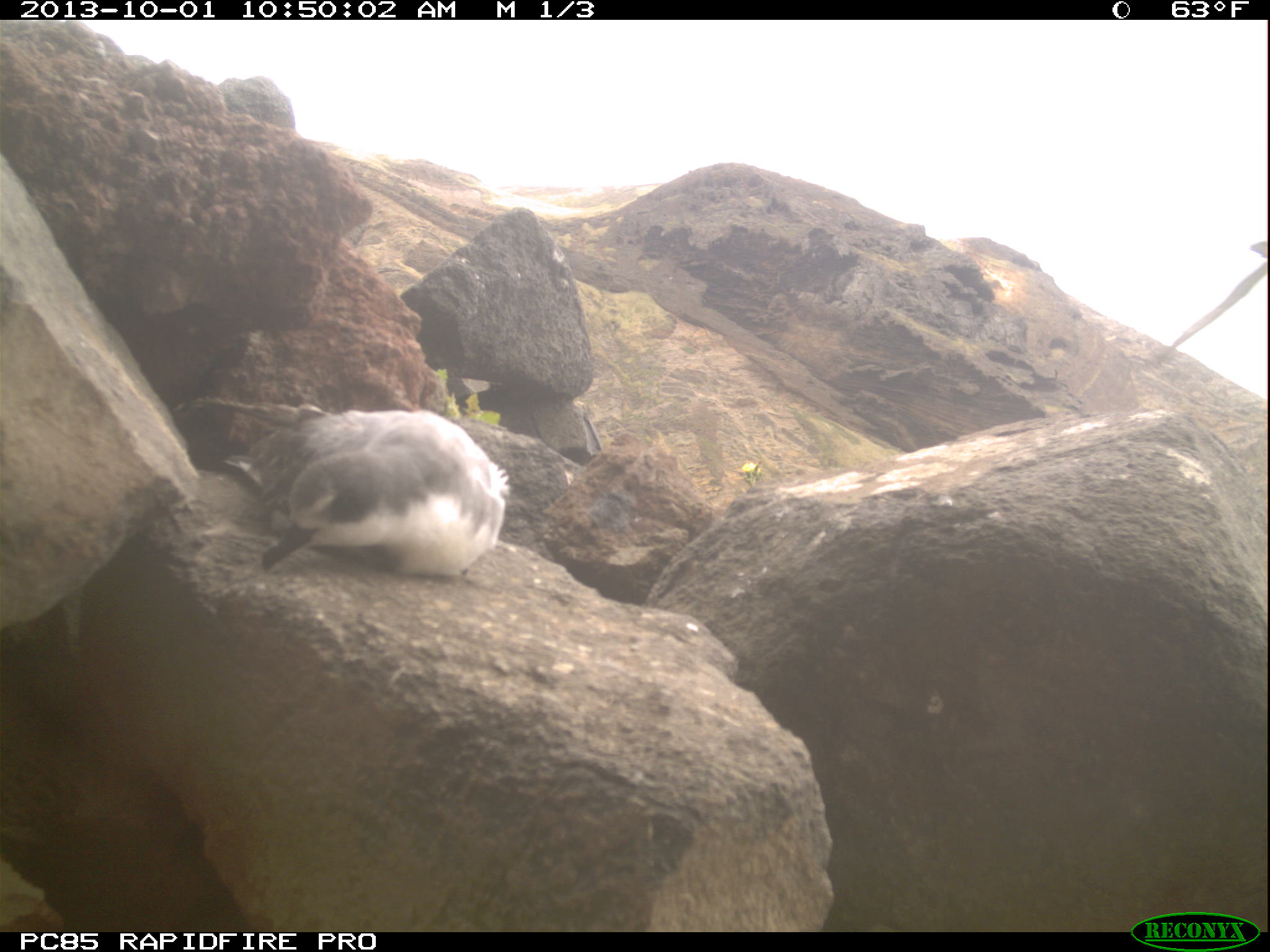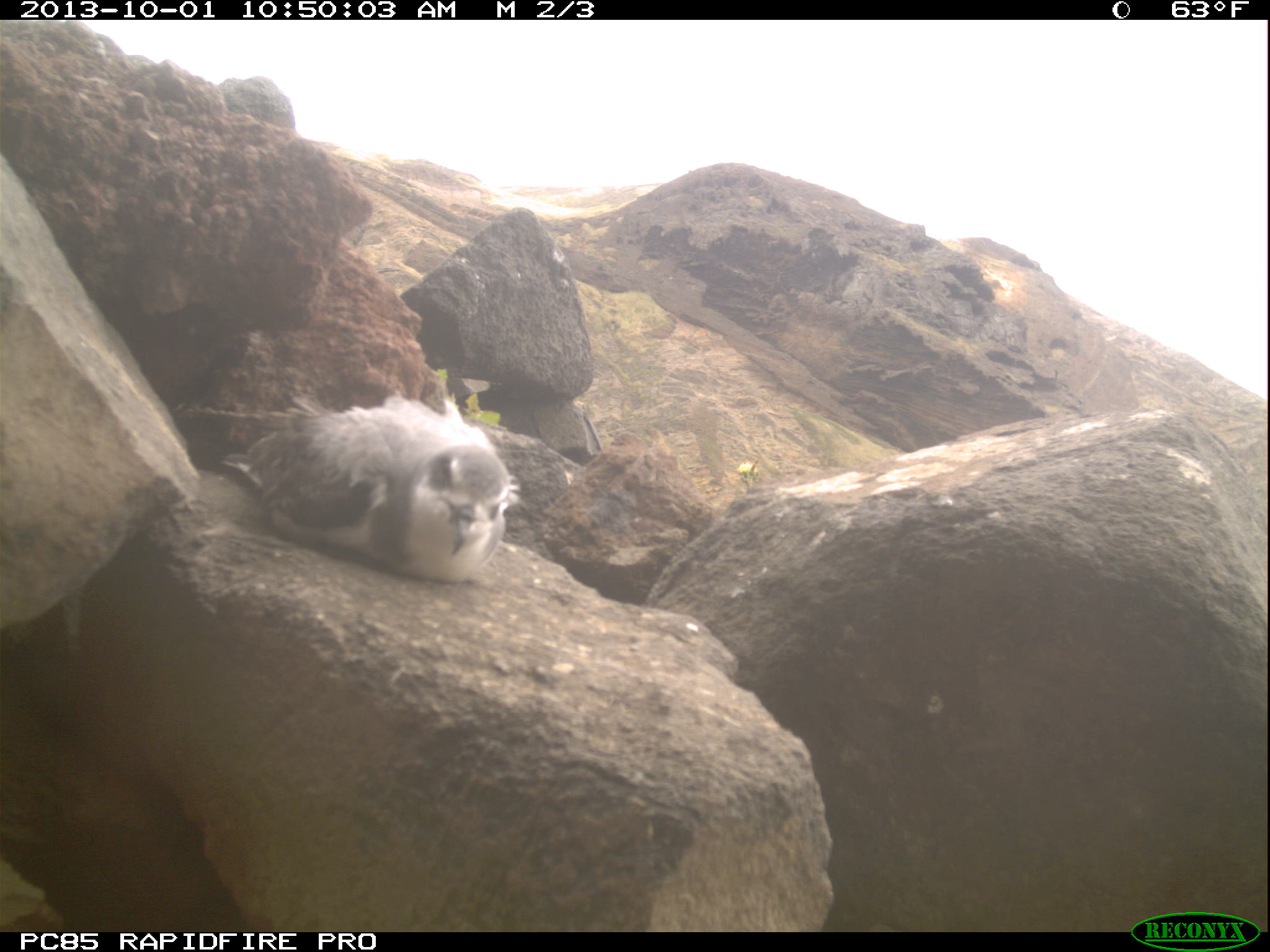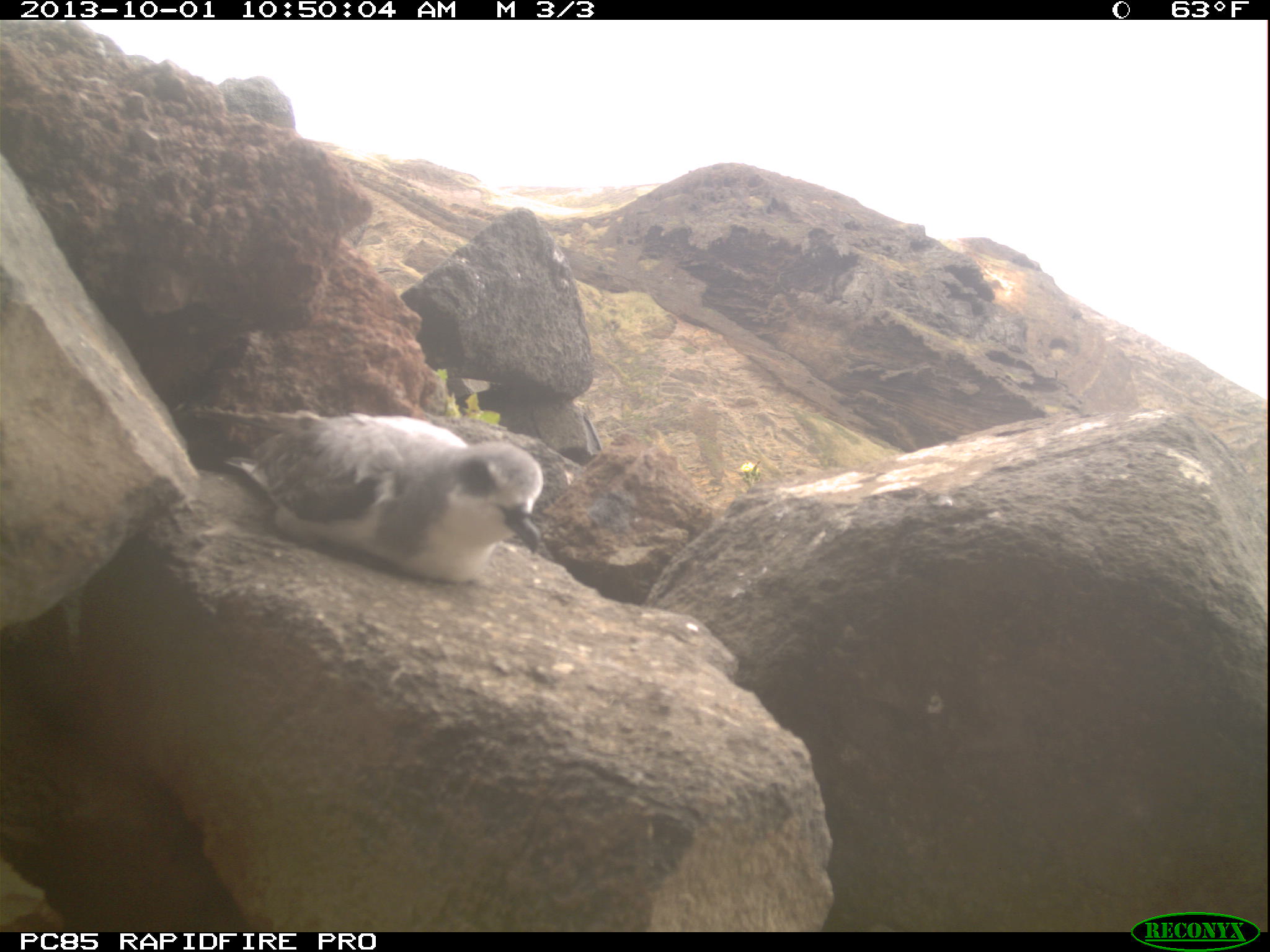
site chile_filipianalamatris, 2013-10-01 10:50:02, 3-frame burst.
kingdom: Animalia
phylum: Chordata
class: Aves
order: Procellariiformes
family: Procellariidae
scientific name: Procellariidae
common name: petrel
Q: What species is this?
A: Petrel (Procellariidae).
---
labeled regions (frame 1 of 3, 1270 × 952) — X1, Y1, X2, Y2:
petrel: 219, 402, 509, 583; 1170, 237, 1270, 354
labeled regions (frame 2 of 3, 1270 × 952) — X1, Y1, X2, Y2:
petrel: 226, 392, 512, 587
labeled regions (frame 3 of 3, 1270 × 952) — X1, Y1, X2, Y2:
petrel: 223, 410, 548, 588